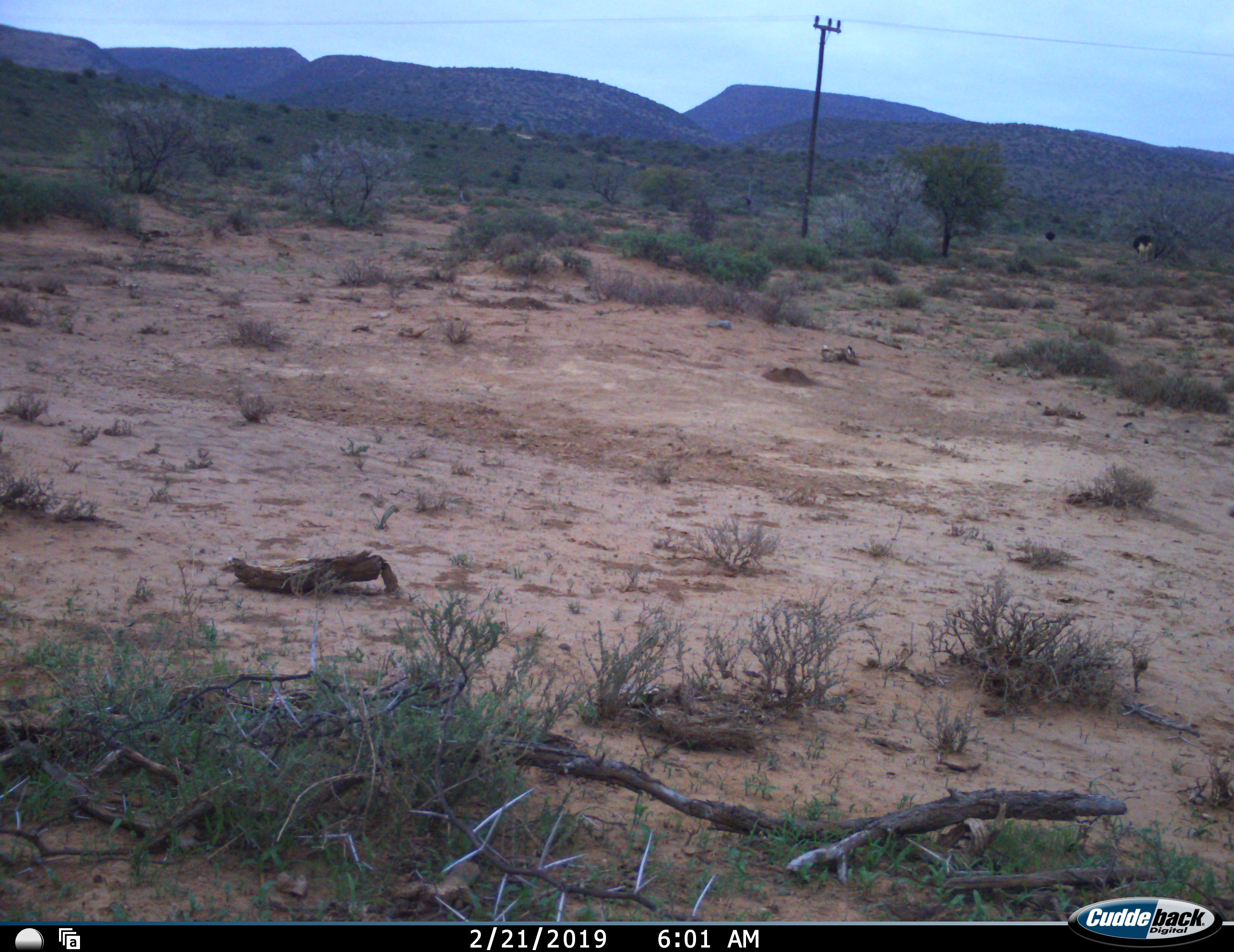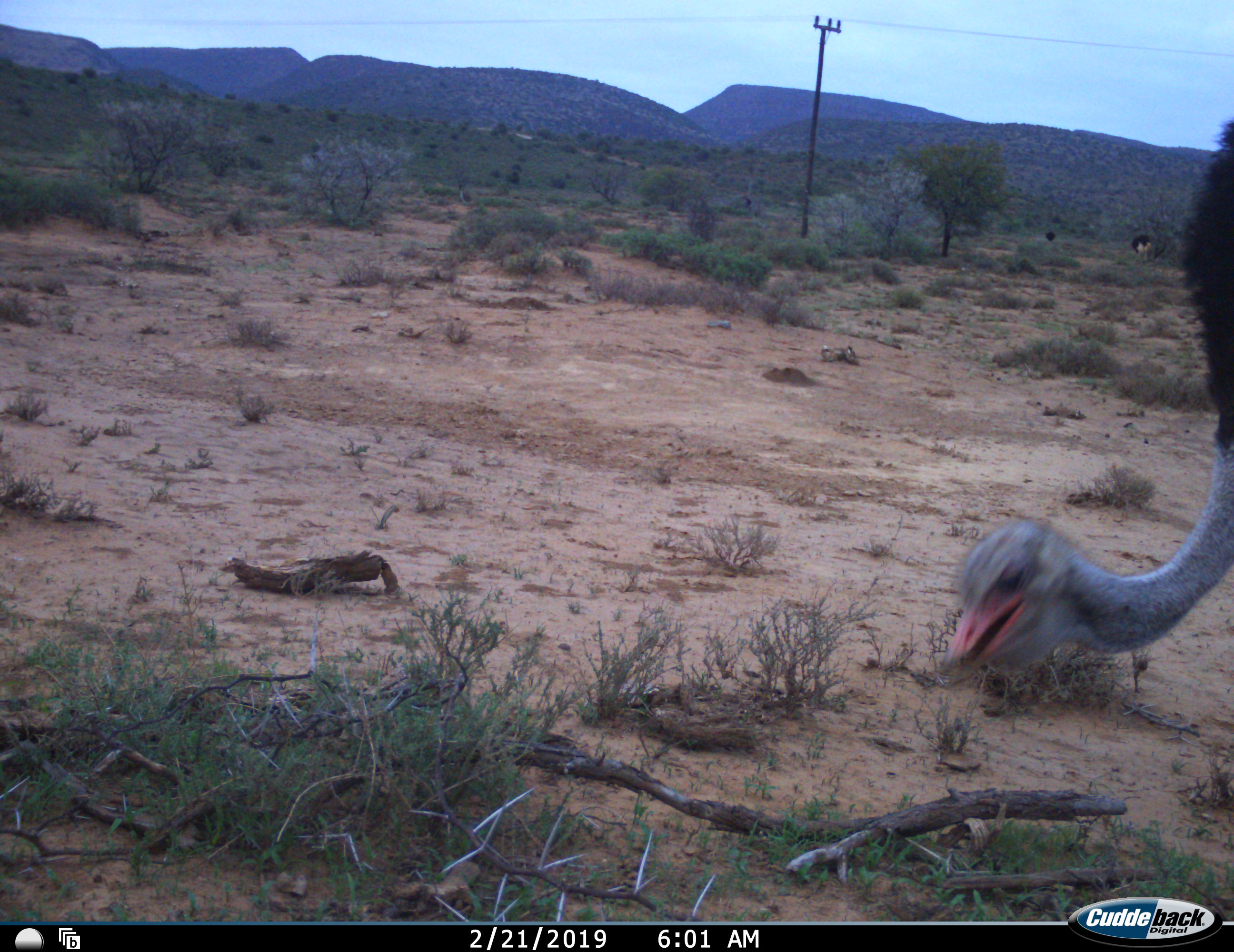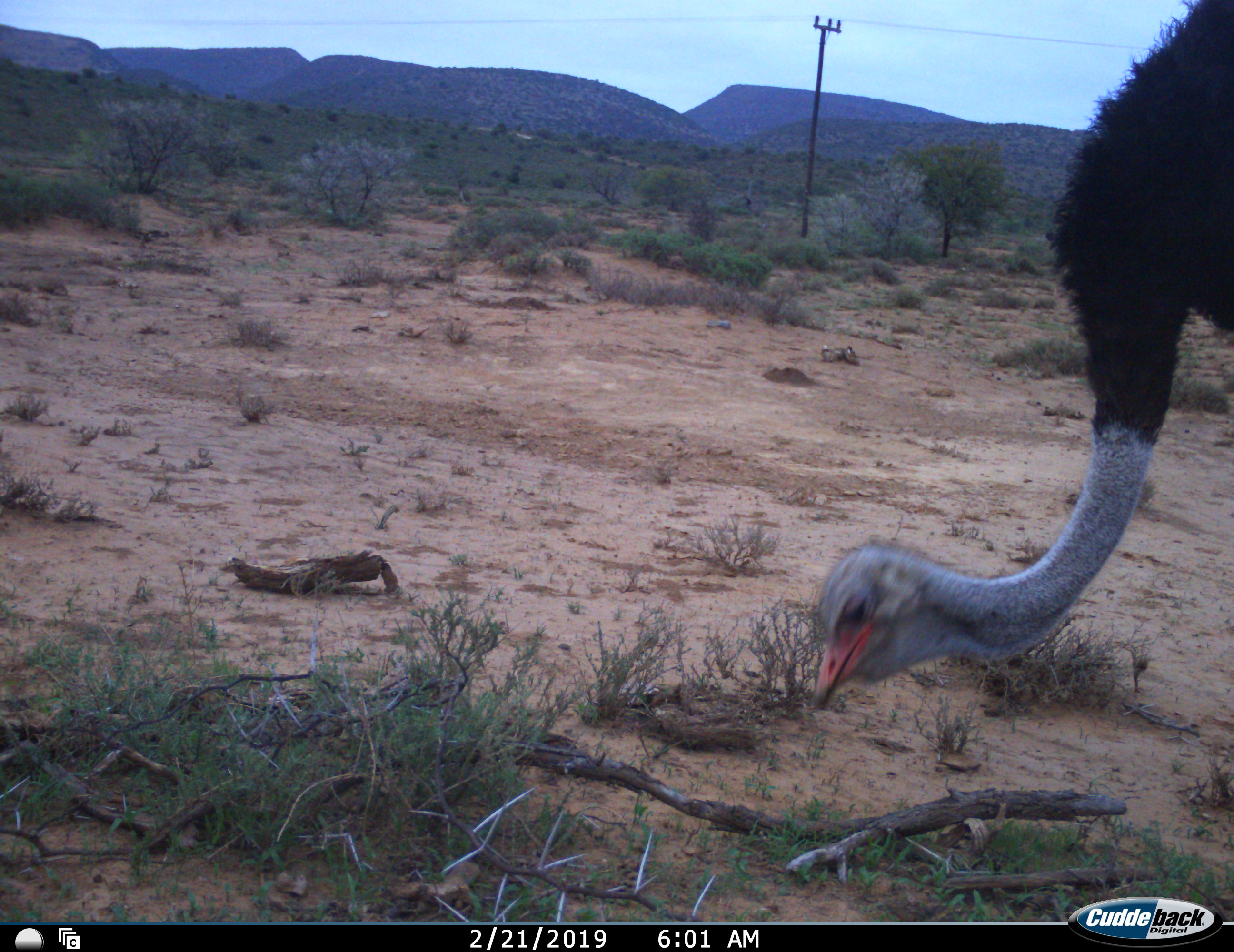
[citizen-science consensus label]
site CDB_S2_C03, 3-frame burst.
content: unidentified animal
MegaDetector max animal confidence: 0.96